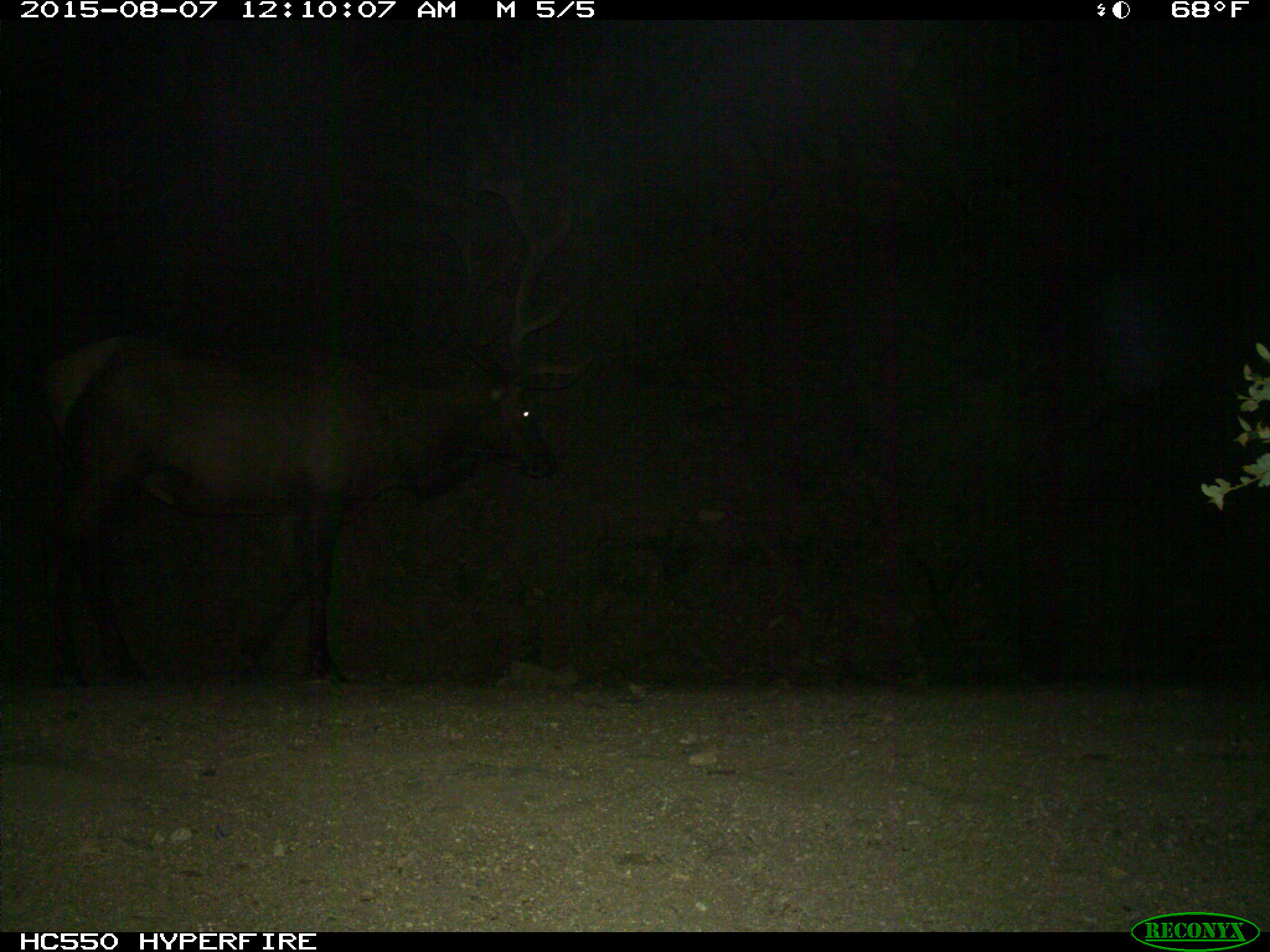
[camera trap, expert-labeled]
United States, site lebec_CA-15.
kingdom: Animalia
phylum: Chordata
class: Mammalia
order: Artiodactyla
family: Cervidae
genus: Cervus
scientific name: Cervus canadensis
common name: elk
Cervus canadensis (elk).